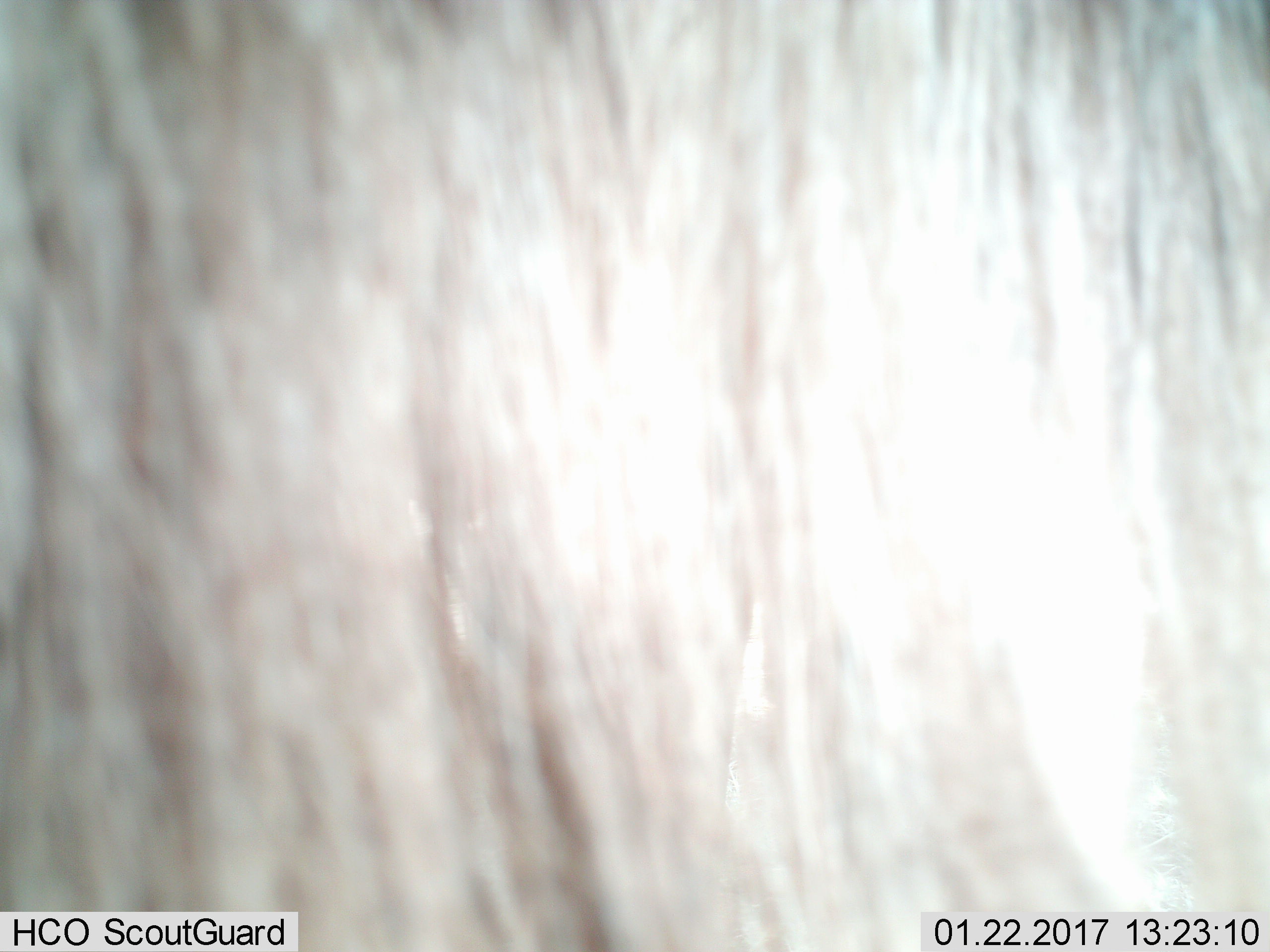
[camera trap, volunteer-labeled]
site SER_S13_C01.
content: unidentified animal